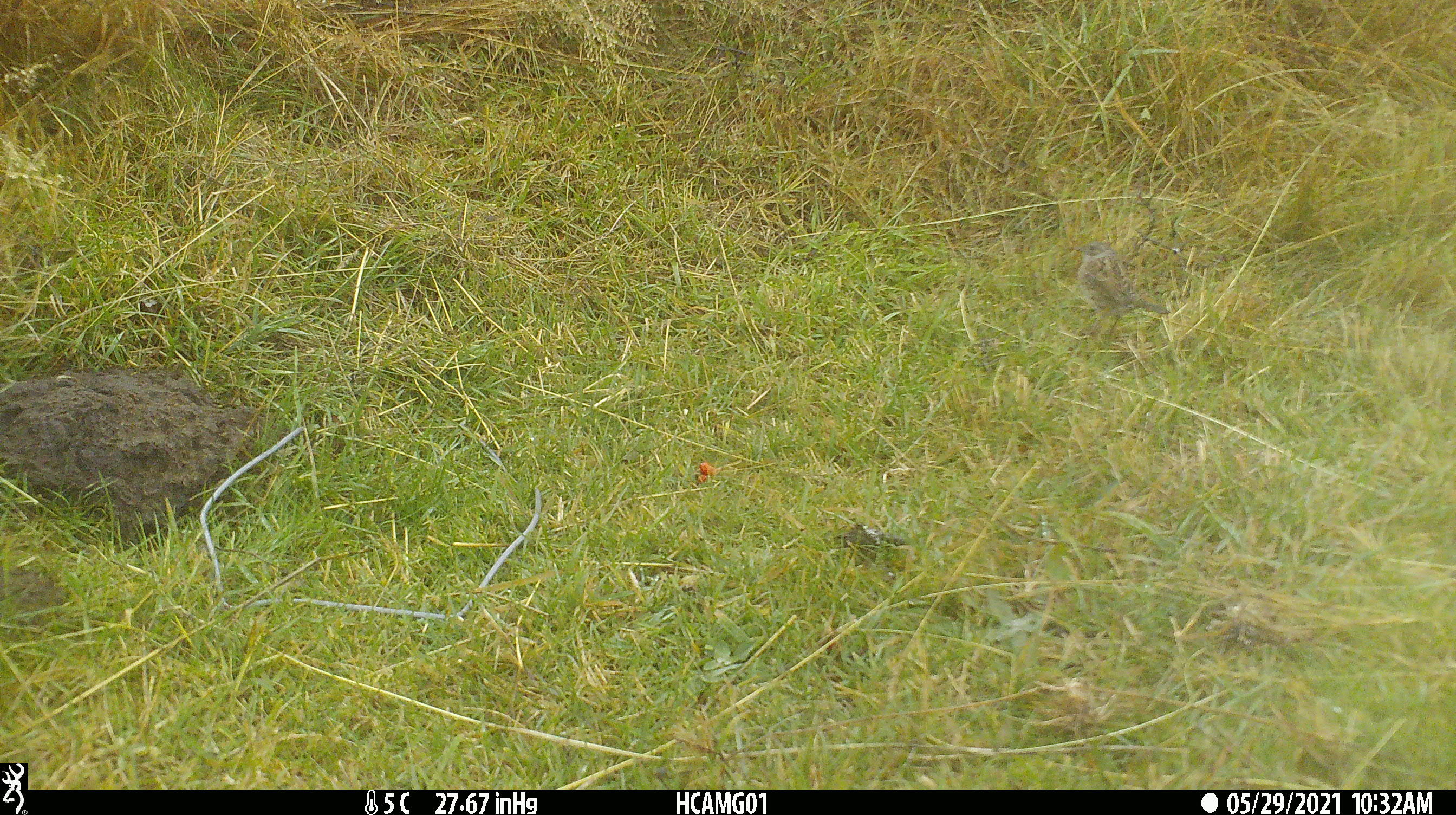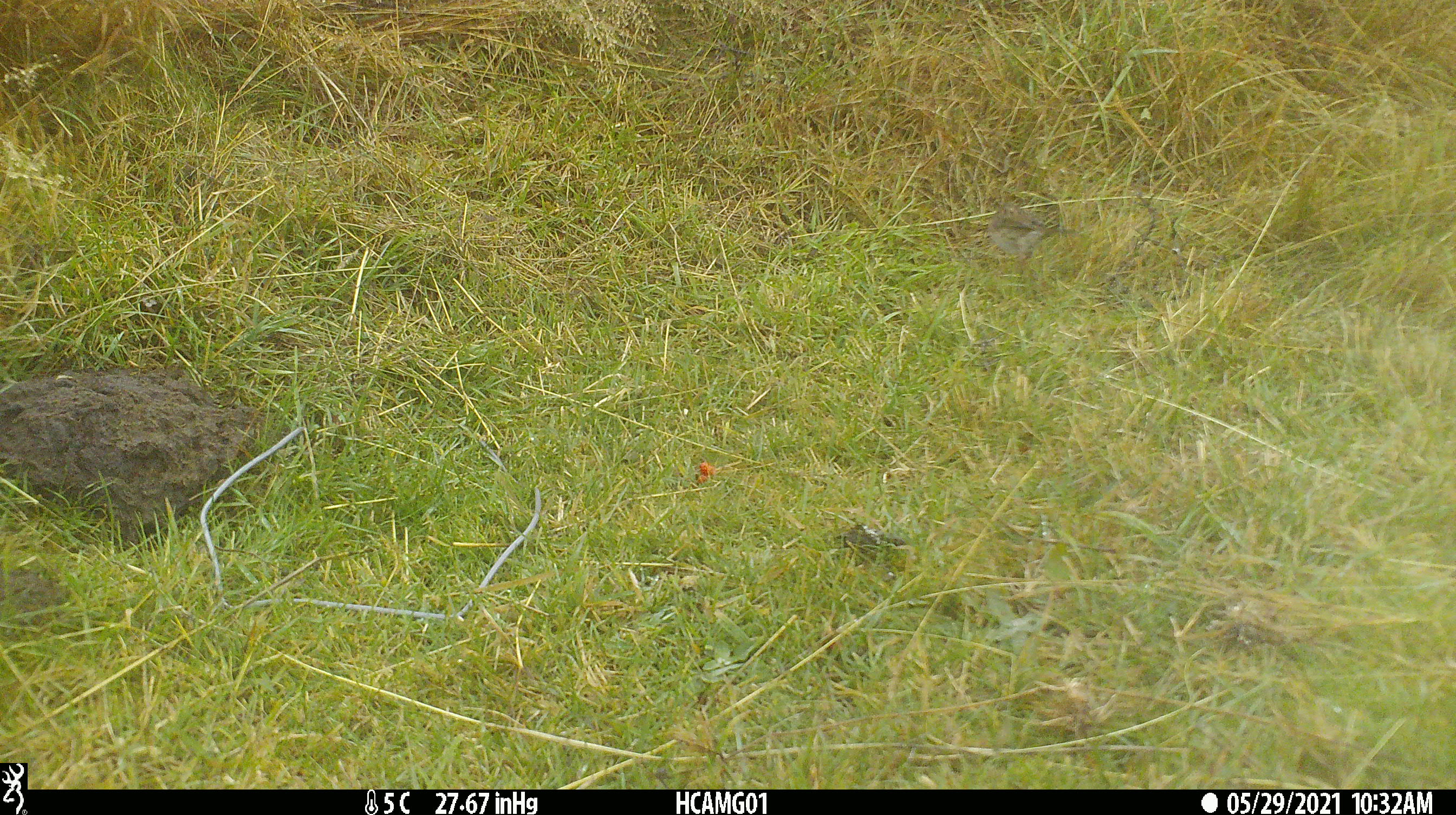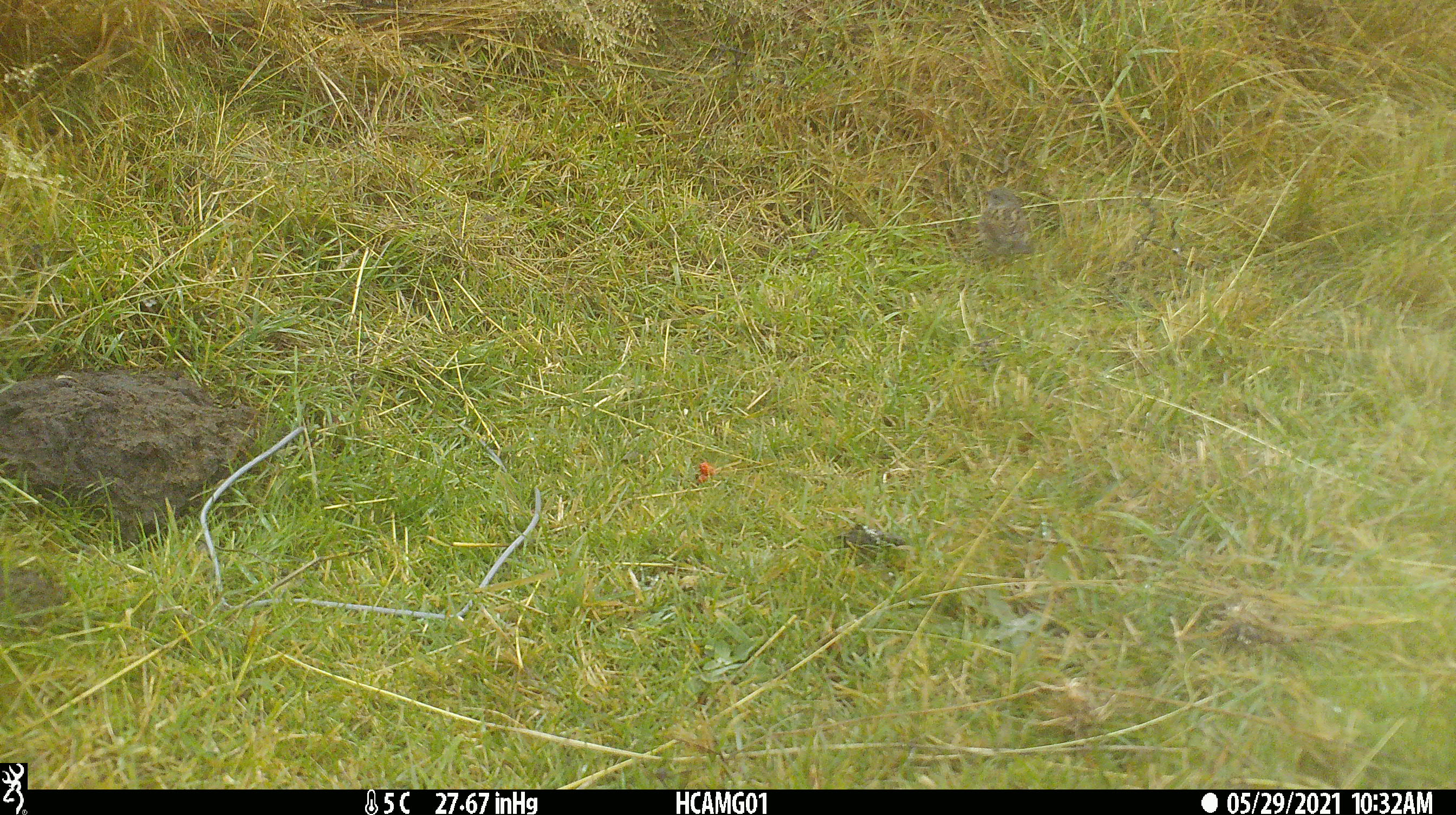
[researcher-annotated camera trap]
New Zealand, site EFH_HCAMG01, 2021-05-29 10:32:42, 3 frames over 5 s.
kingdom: Animalia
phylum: Chordata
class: Aves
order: Passeriformes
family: Prunellidae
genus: Prunella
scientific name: Prunella modularis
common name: dunnock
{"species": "dunnock (Prunella modularis)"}